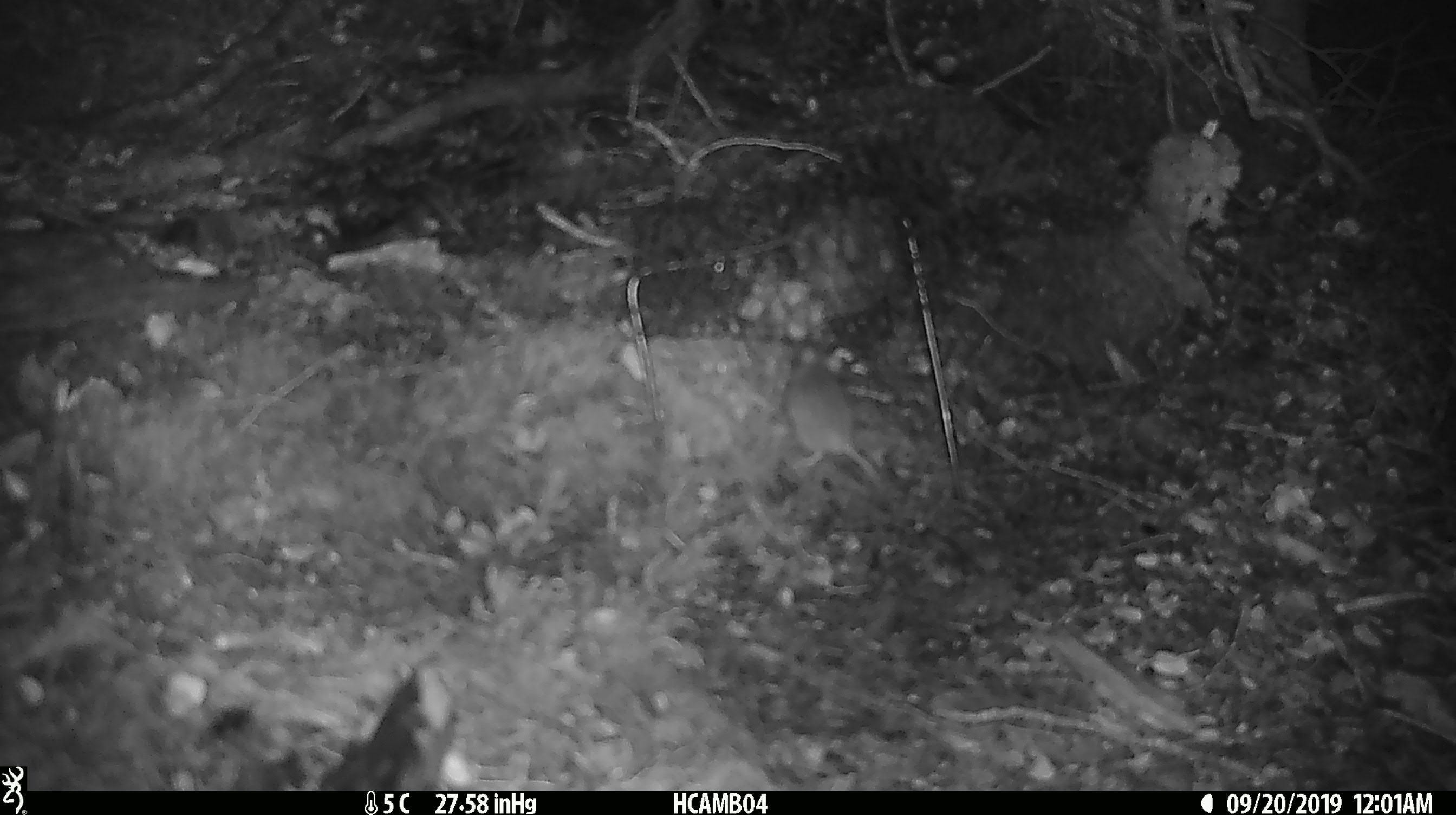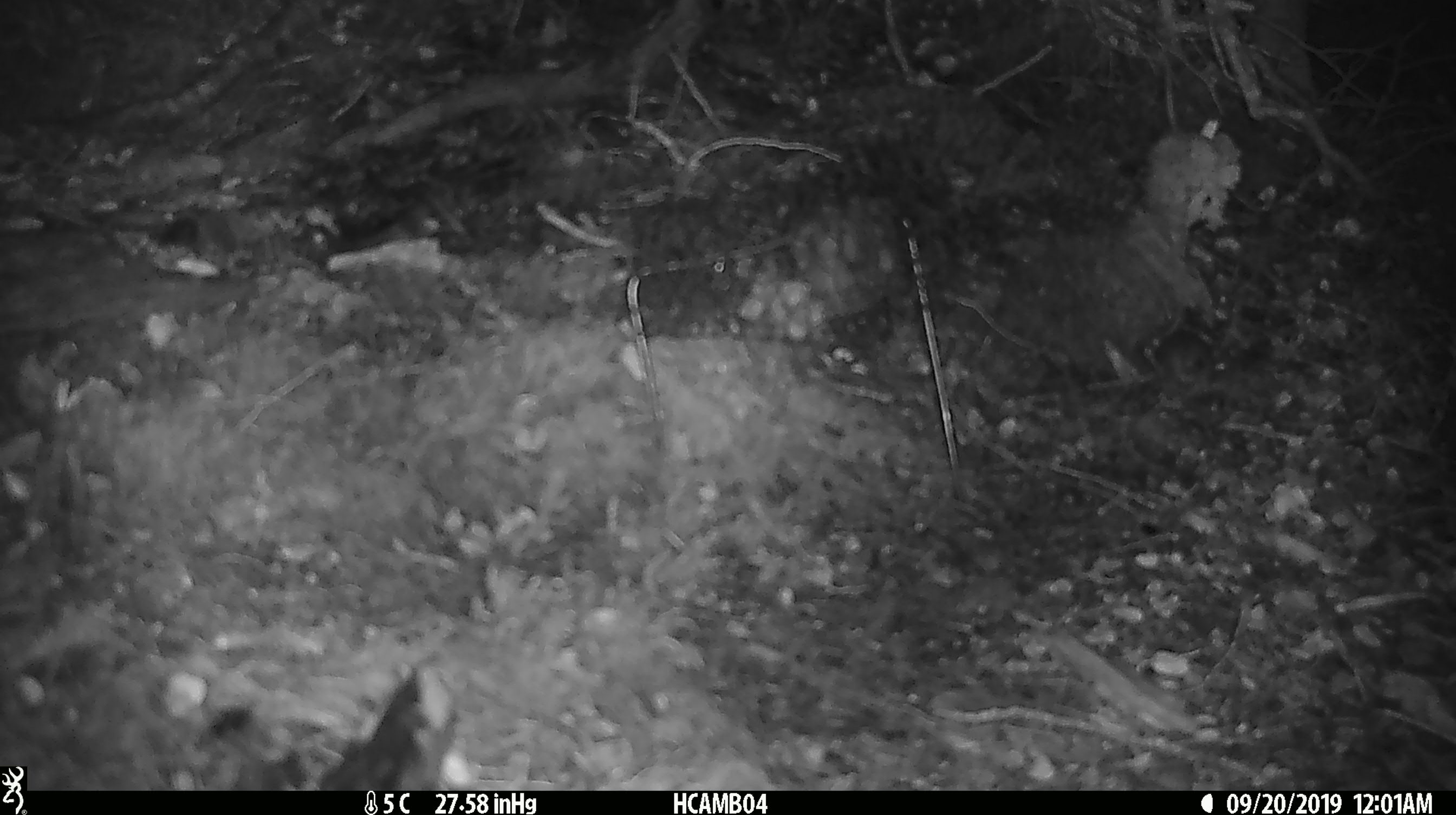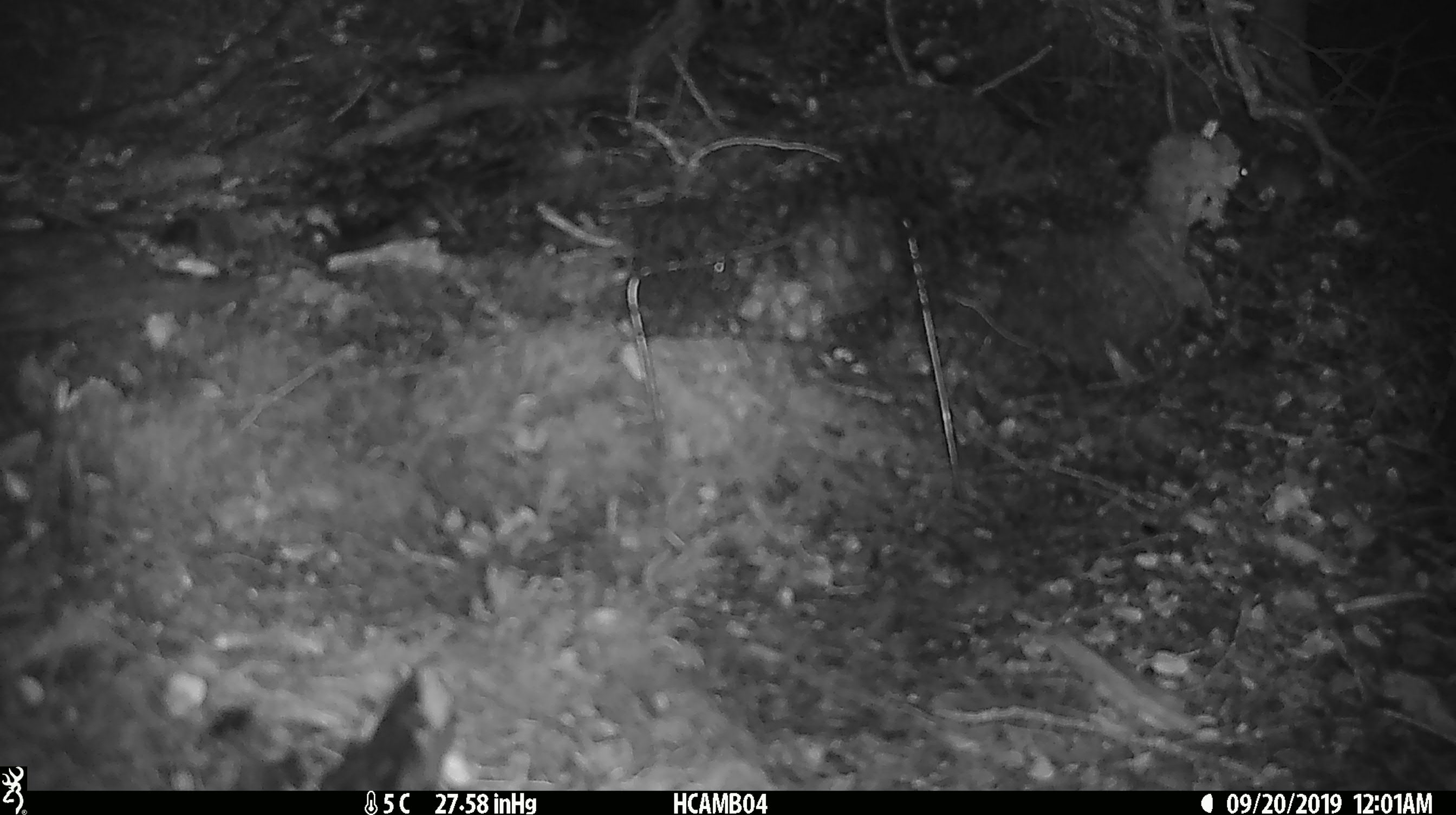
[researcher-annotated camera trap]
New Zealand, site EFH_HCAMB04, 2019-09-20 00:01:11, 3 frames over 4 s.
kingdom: Animalia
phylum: Chordata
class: Mammalia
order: Rodentia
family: Muridae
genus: Mus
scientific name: Mus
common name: mouse